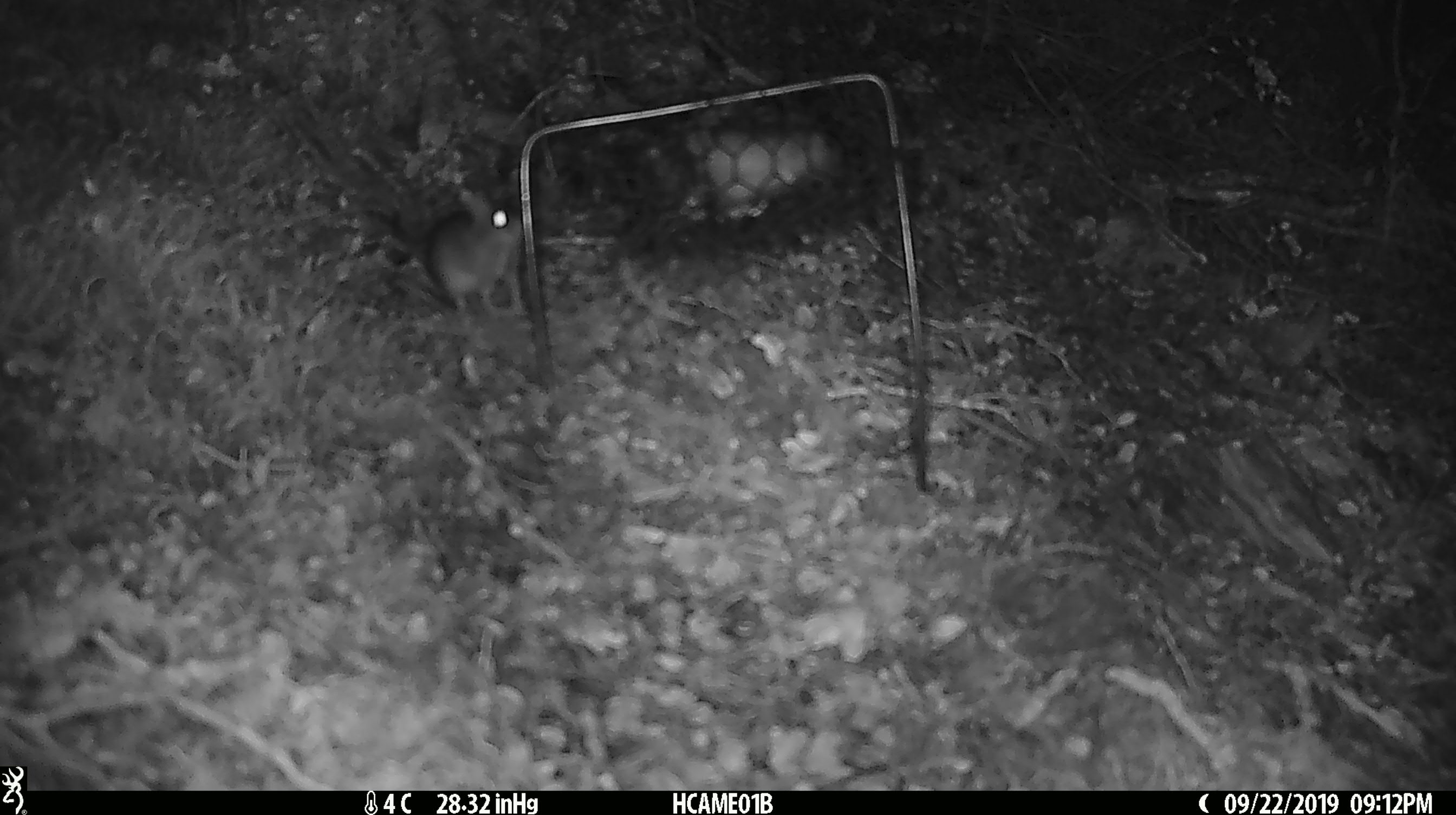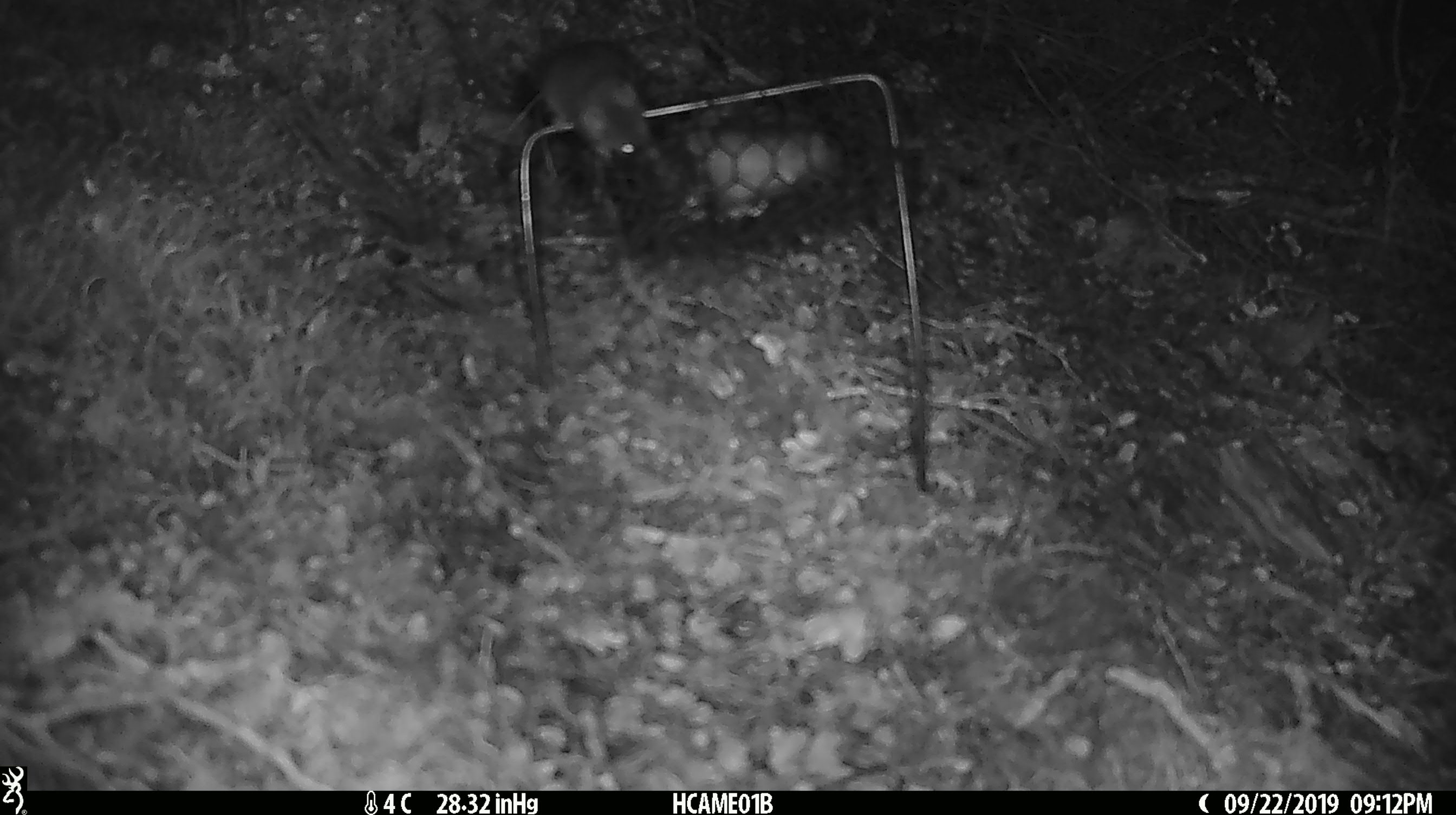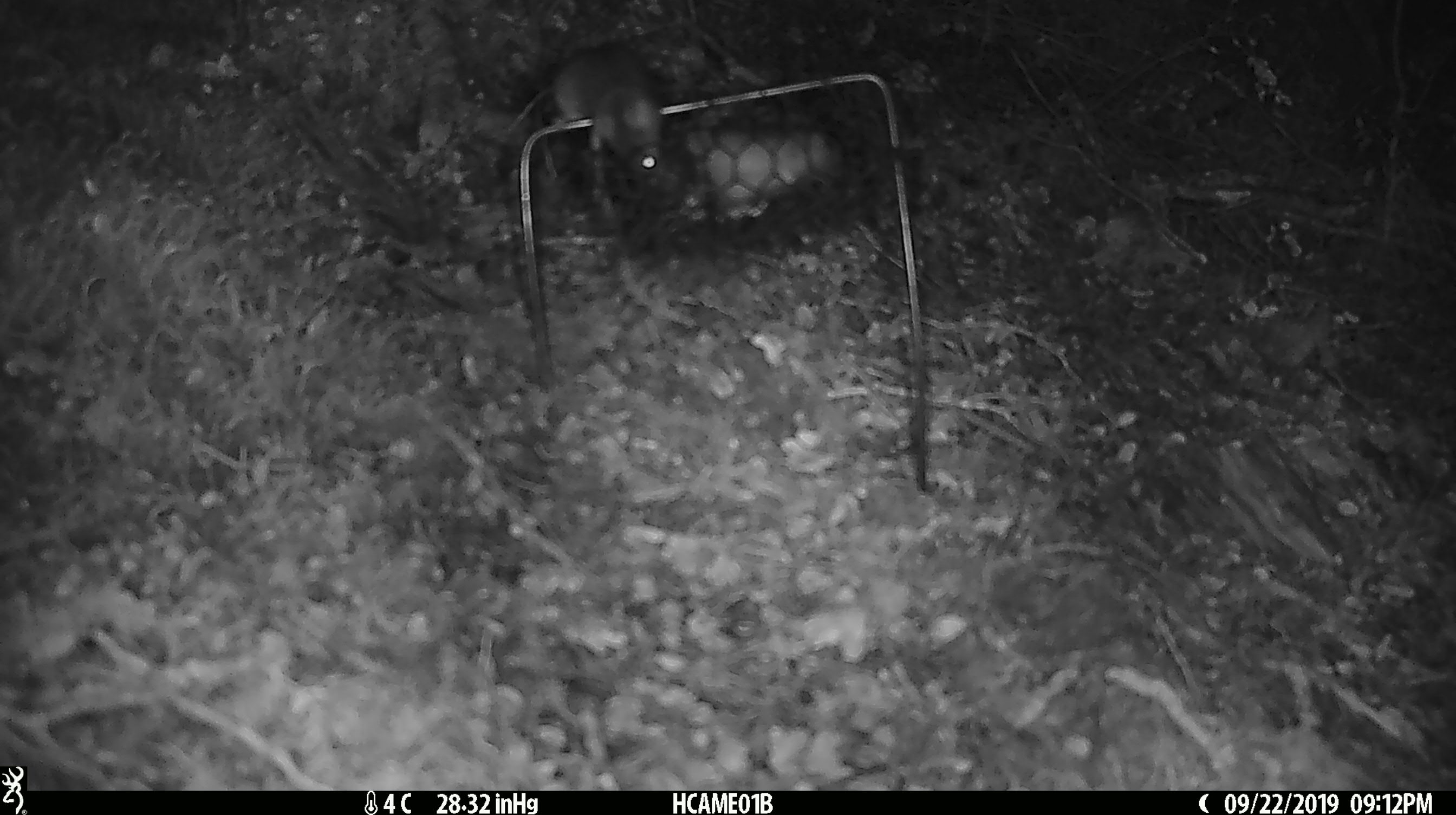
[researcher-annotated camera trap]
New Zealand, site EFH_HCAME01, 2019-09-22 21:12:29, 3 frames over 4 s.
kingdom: Animalia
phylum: Chordata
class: Mammalia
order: Rodentia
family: Muridae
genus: Mus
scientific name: Mus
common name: mouse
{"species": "mouse (Mus)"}